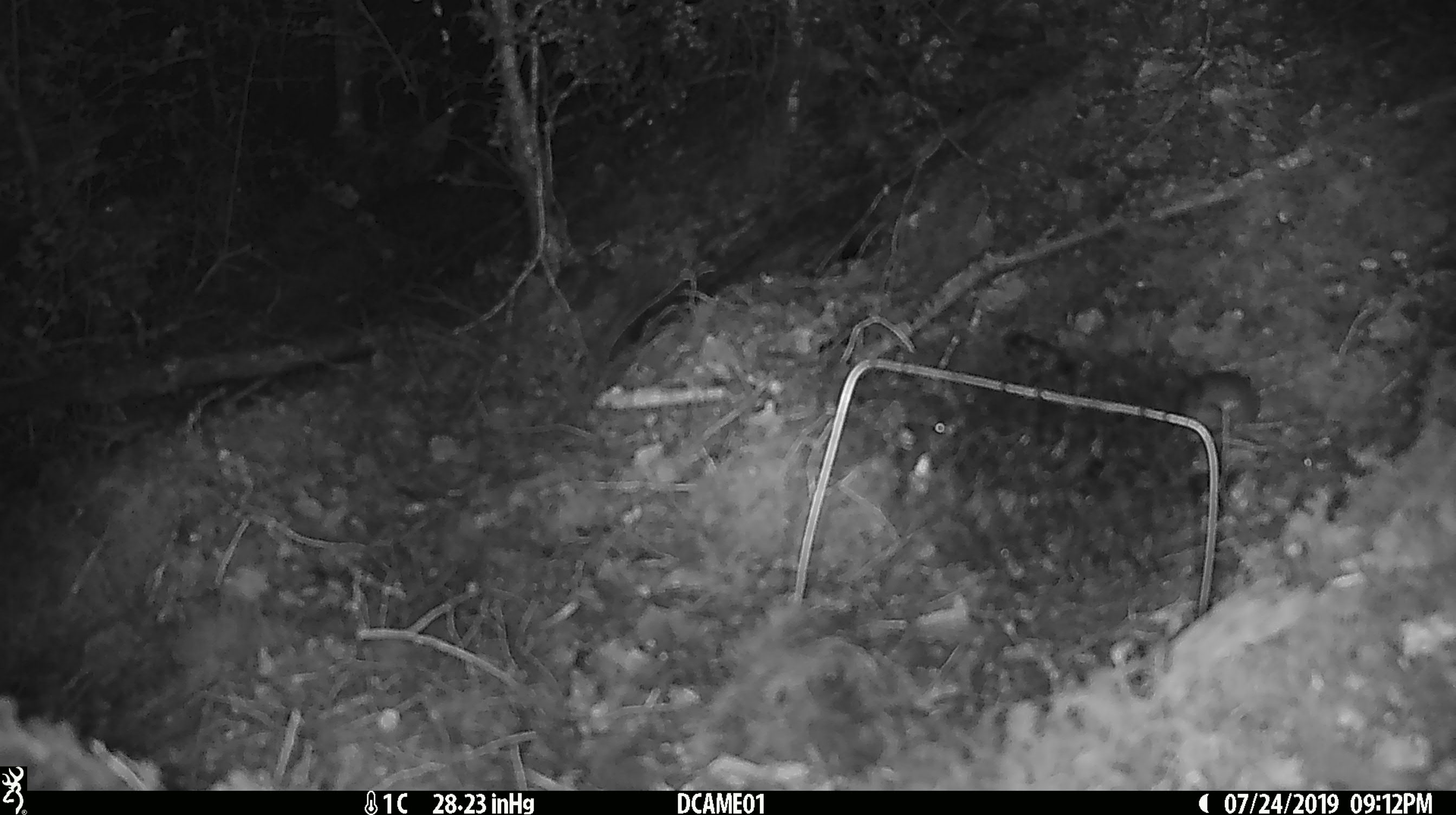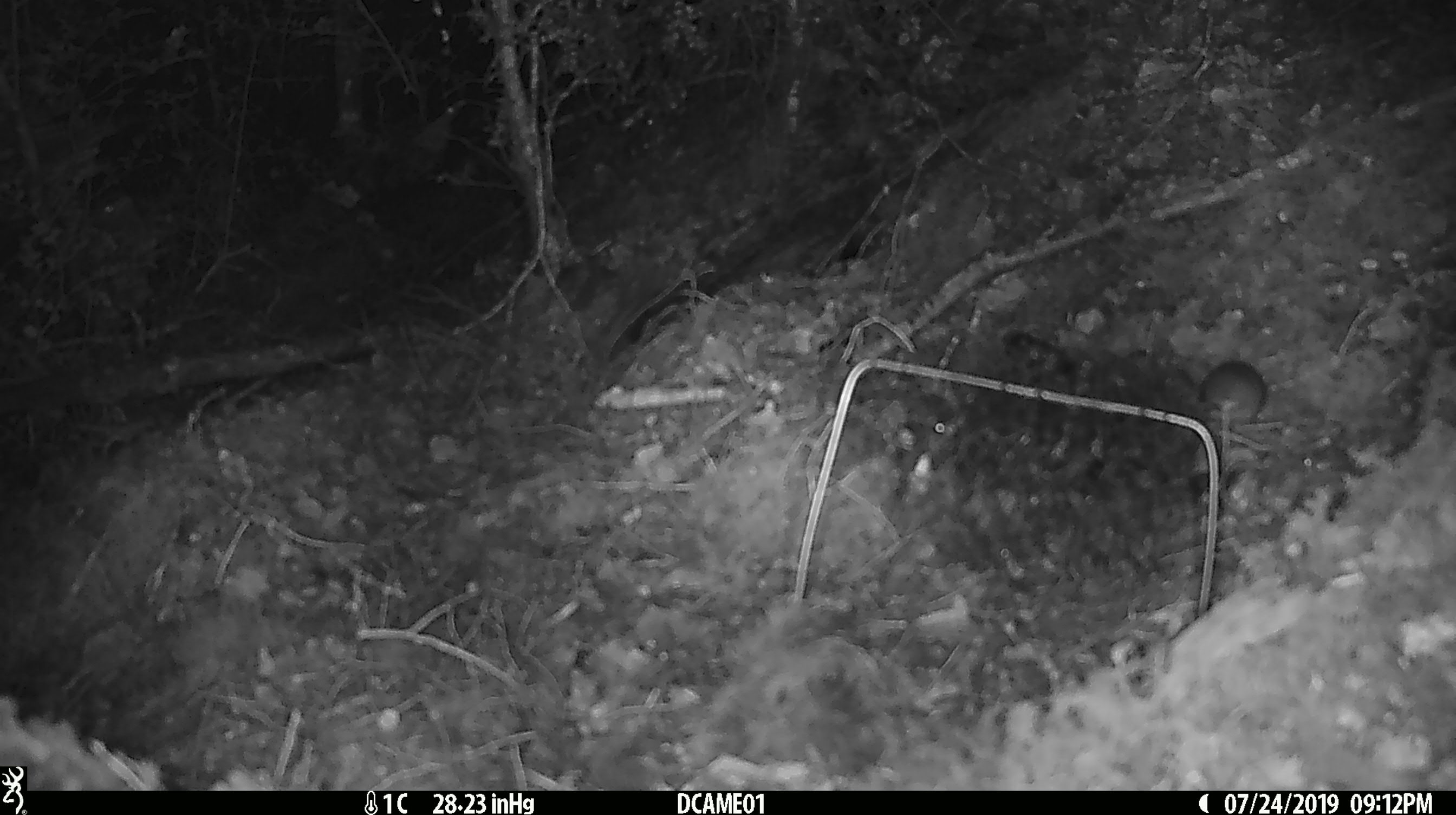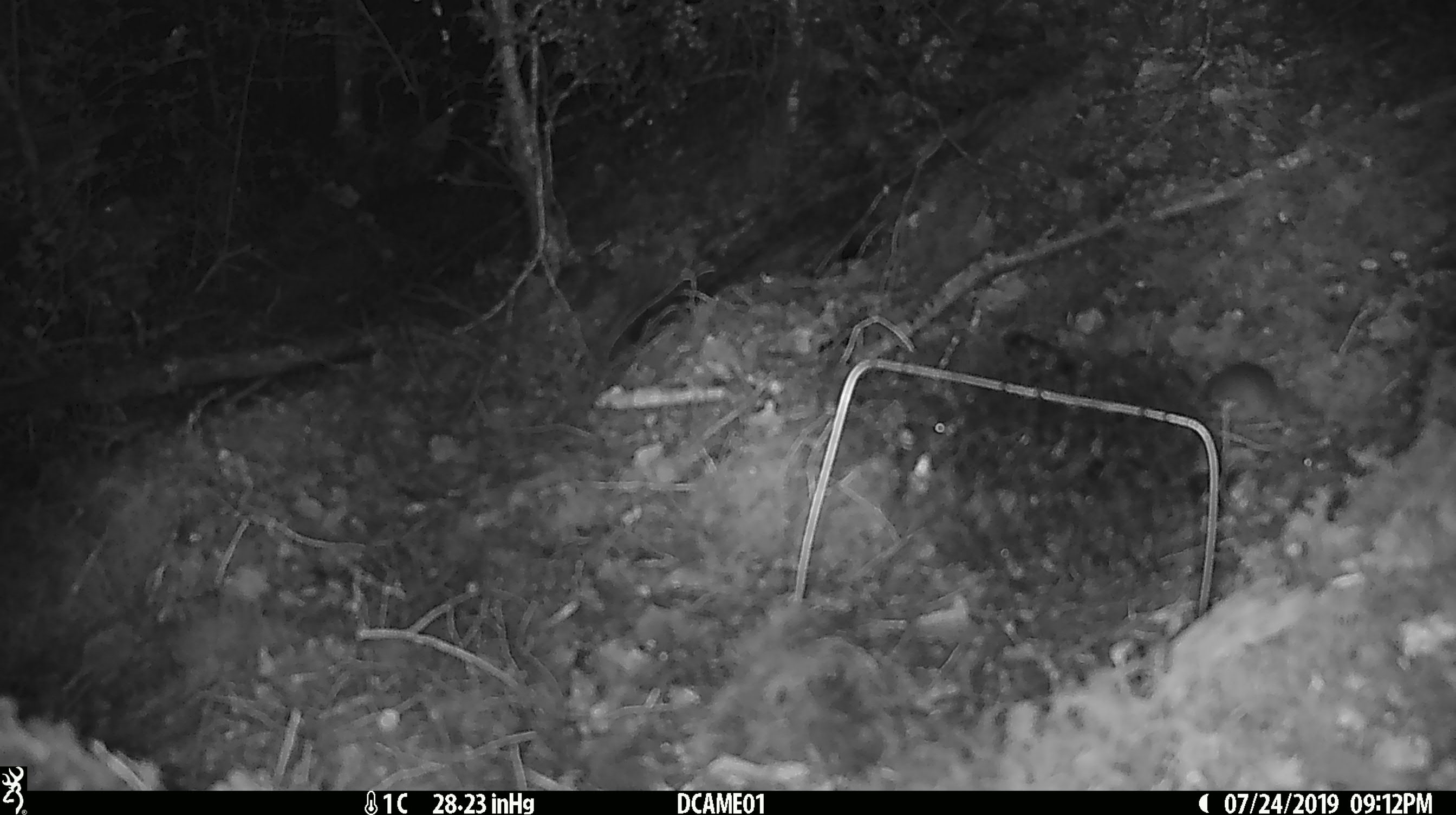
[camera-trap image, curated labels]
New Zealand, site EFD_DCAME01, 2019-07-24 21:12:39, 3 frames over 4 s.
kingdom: Animalia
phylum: Chordata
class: Mammalia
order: Rodentia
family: Muridae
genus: Mus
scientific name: Mus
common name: mouse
Mouse (Mus).